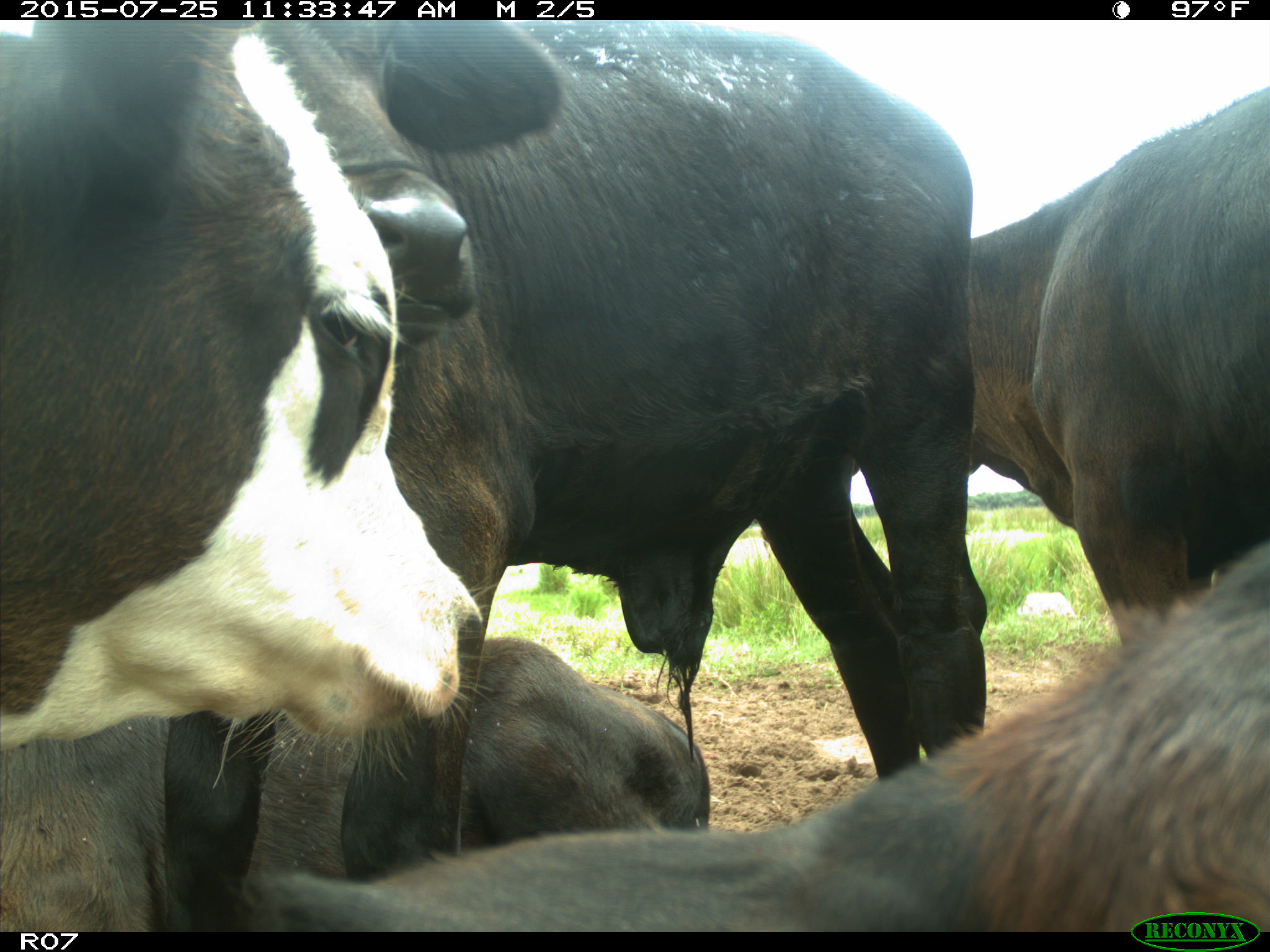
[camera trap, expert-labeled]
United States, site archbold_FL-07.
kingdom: Animalia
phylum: Chordata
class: Mammalia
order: Artiodactyla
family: Bovidae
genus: Bos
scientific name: Bos taurus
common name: domestic cow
Bos taurus (domestic cow).